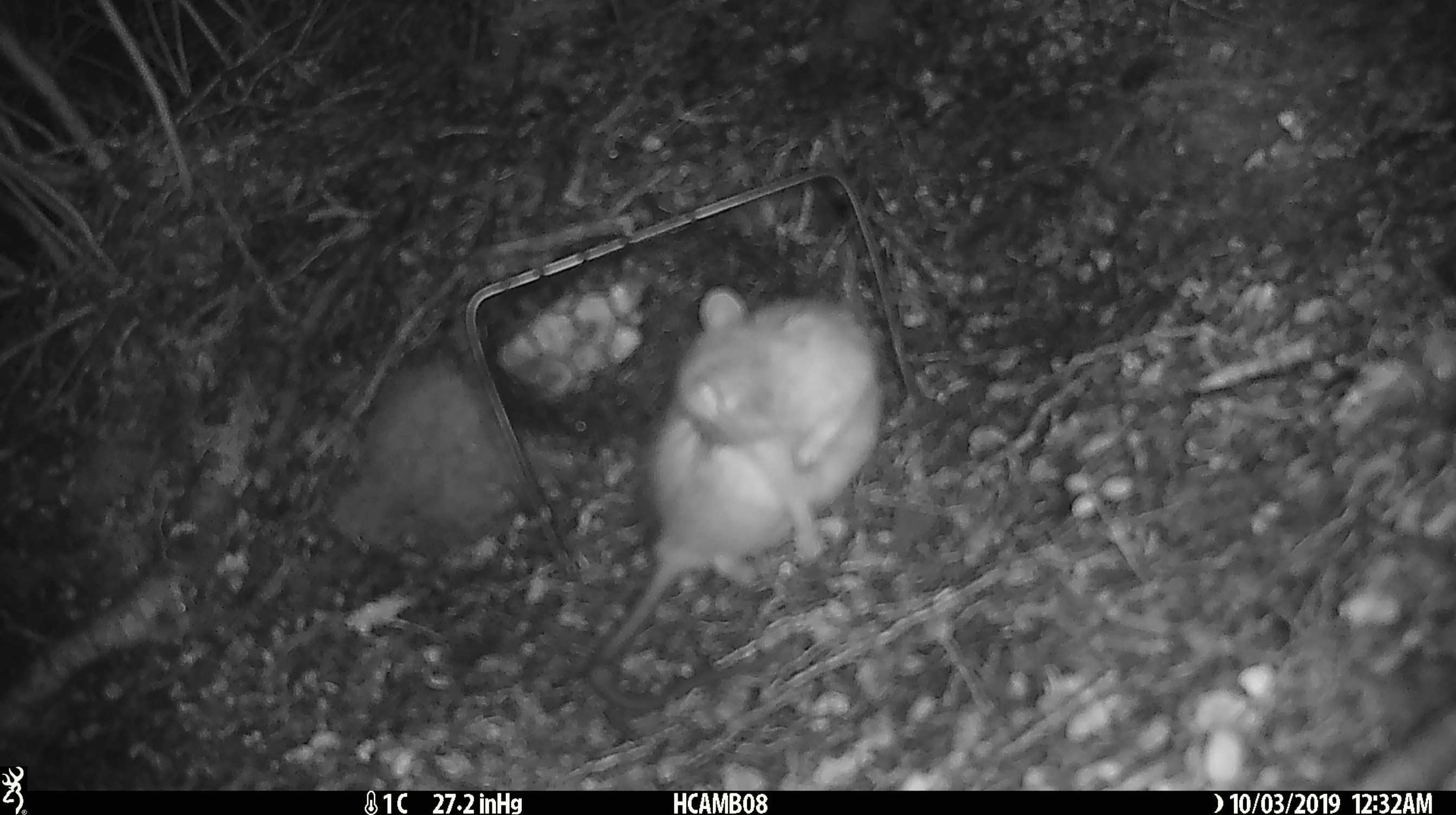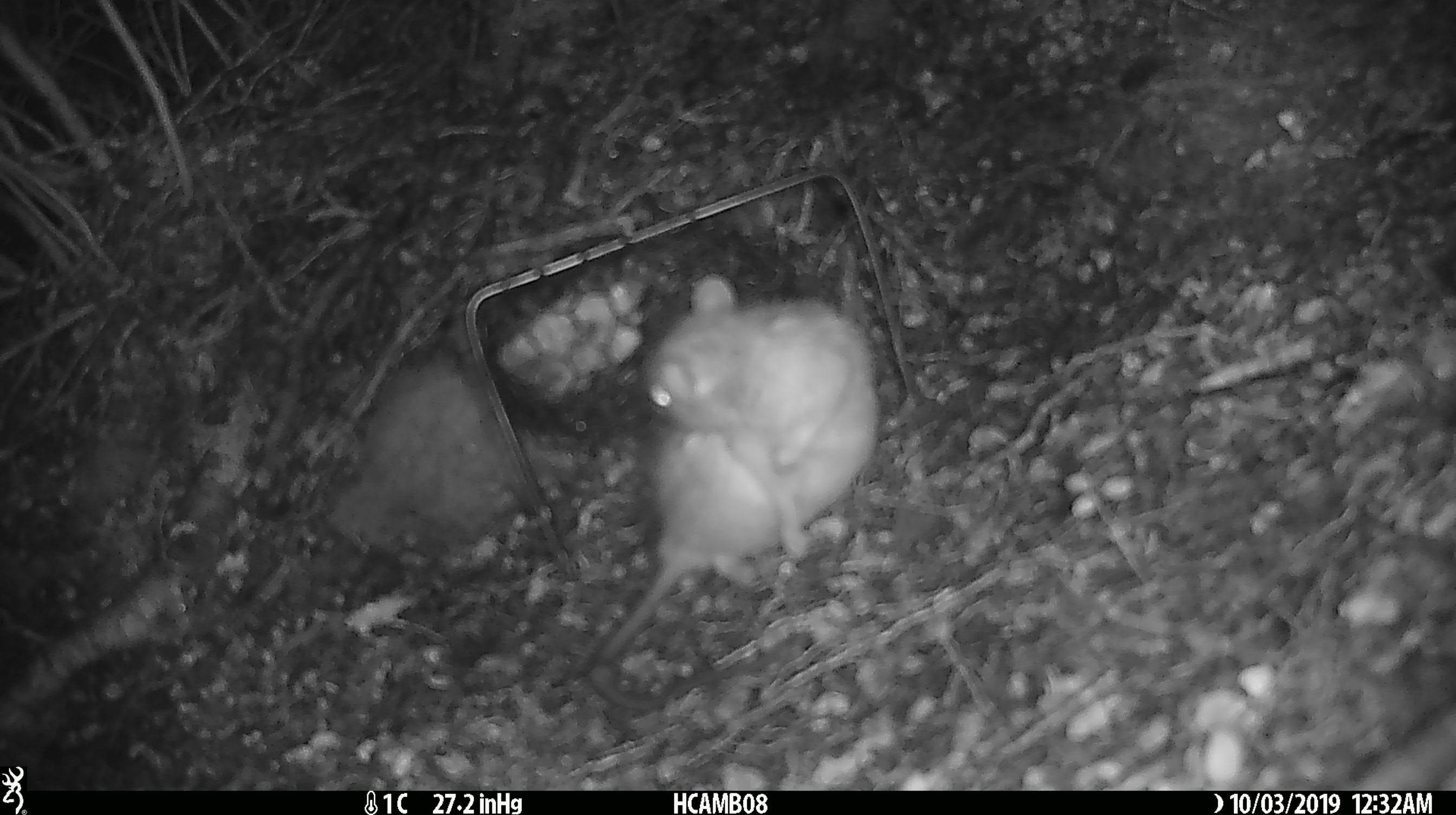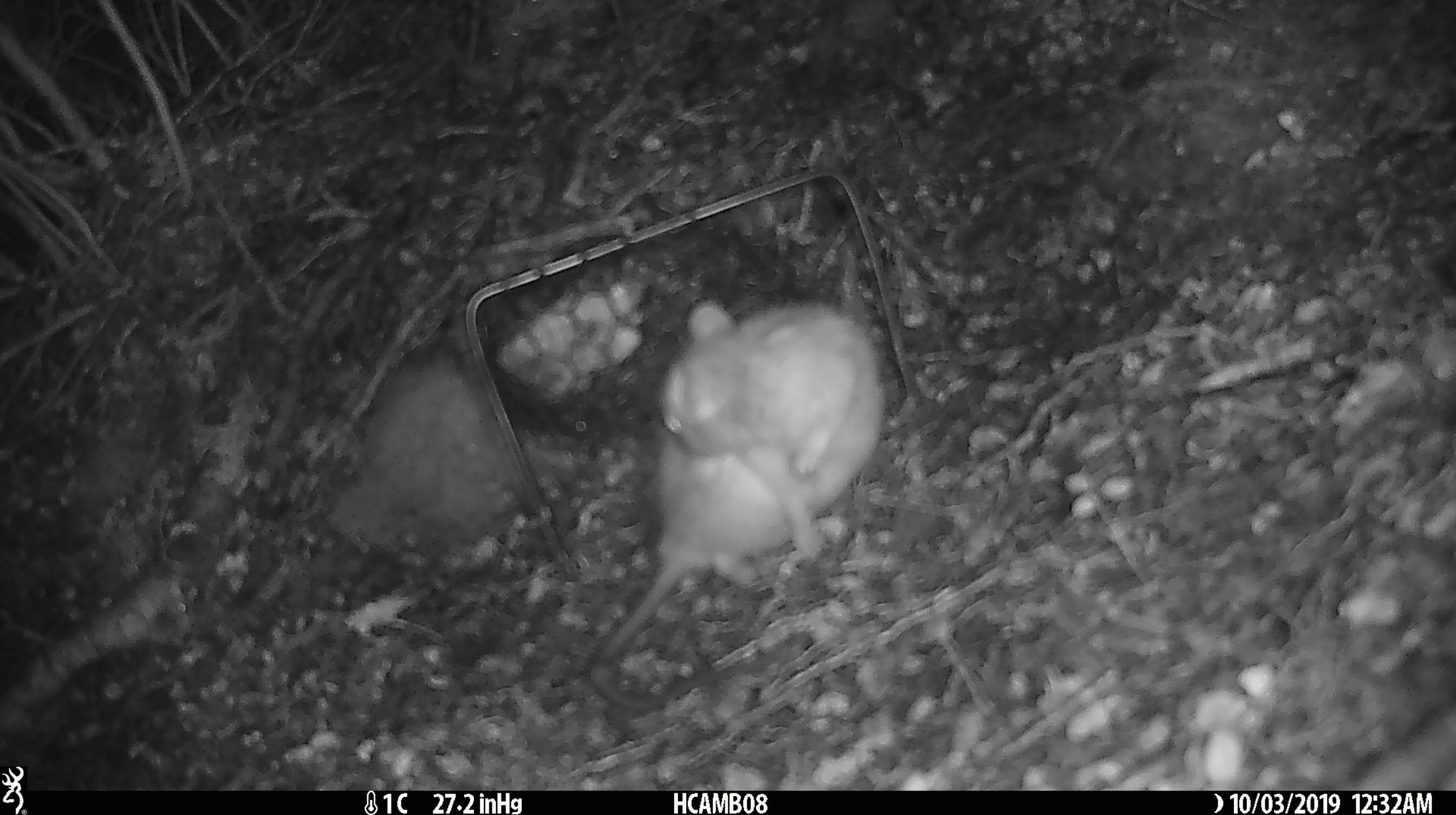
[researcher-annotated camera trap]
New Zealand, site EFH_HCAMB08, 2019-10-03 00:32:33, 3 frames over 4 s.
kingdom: Animalia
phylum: Chordata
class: Mammalia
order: Rodentia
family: Muridae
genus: Rattus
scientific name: Rattus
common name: rat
Rat (Rattus).